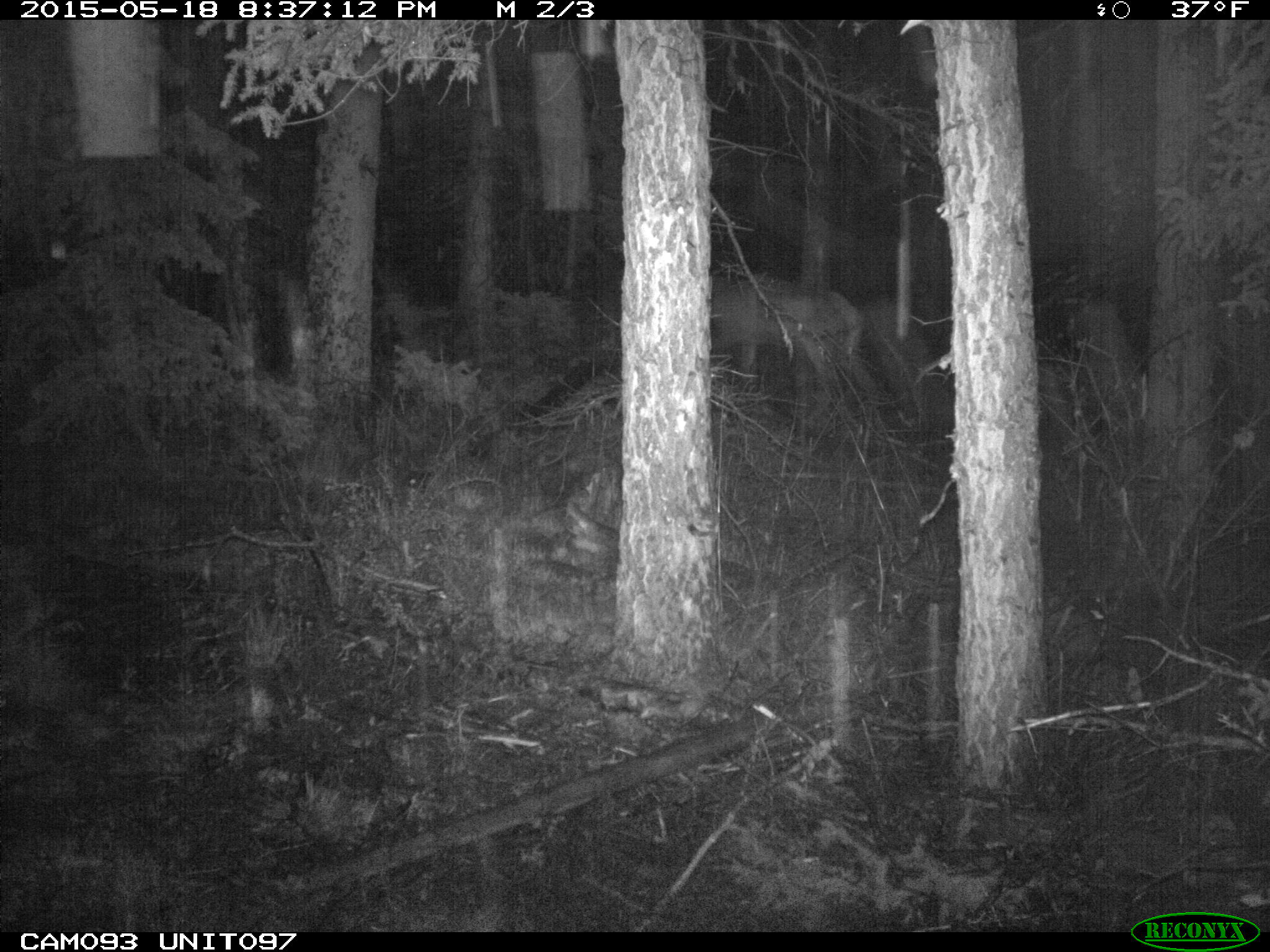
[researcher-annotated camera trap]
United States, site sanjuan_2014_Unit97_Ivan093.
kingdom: Animalia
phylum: Chordata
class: Mammalia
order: Artiodactyla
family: Cervidae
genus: Cervus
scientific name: Cervus elaphus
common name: red deer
Cervus elaphus (red deer).